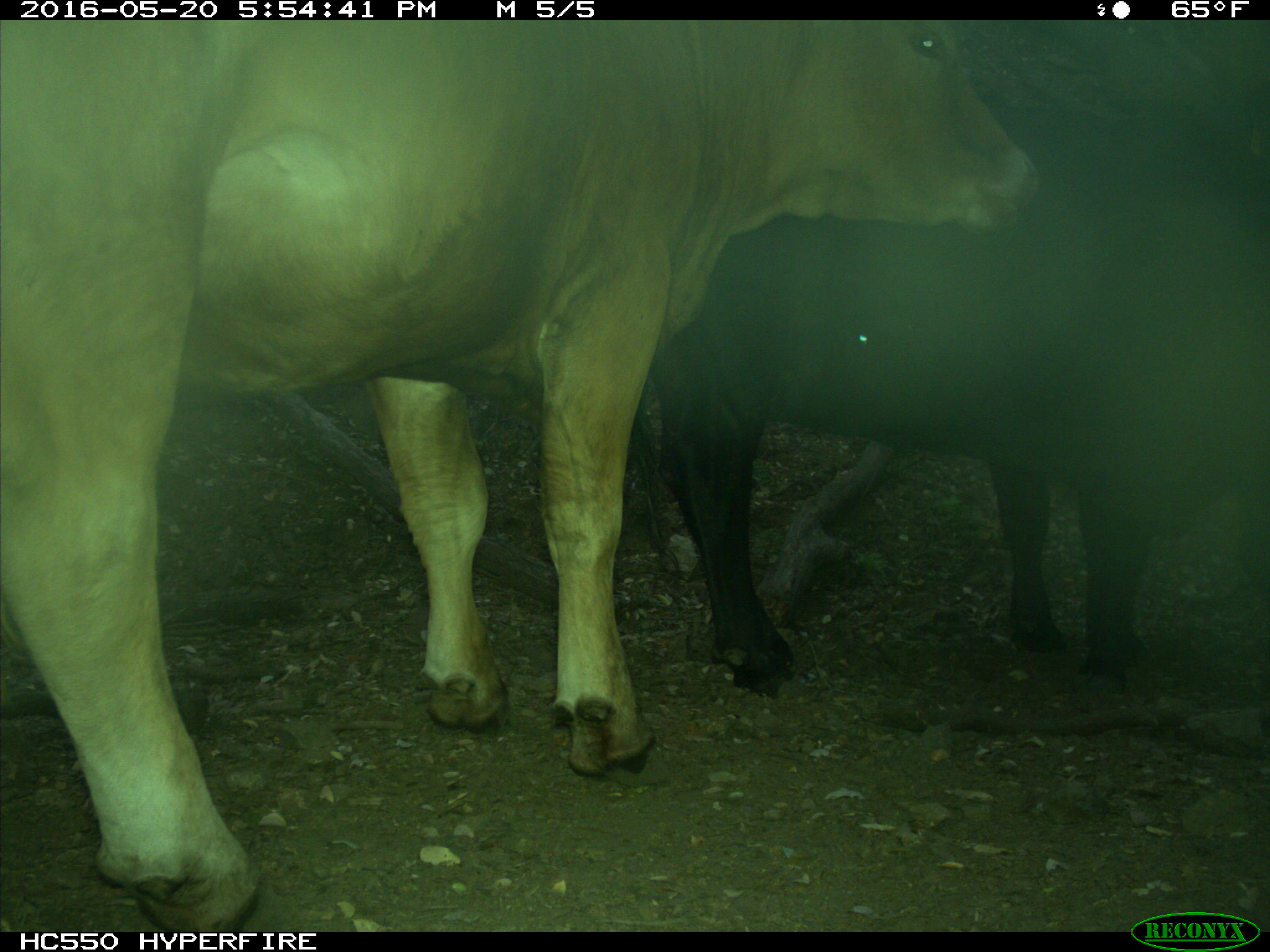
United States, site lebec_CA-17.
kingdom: Animalia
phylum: Chordata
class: Mammalia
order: Artiodactyla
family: Bovidae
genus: Bos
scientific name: Bos taurus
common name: domestic cow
Bos taurus (domestic cow).